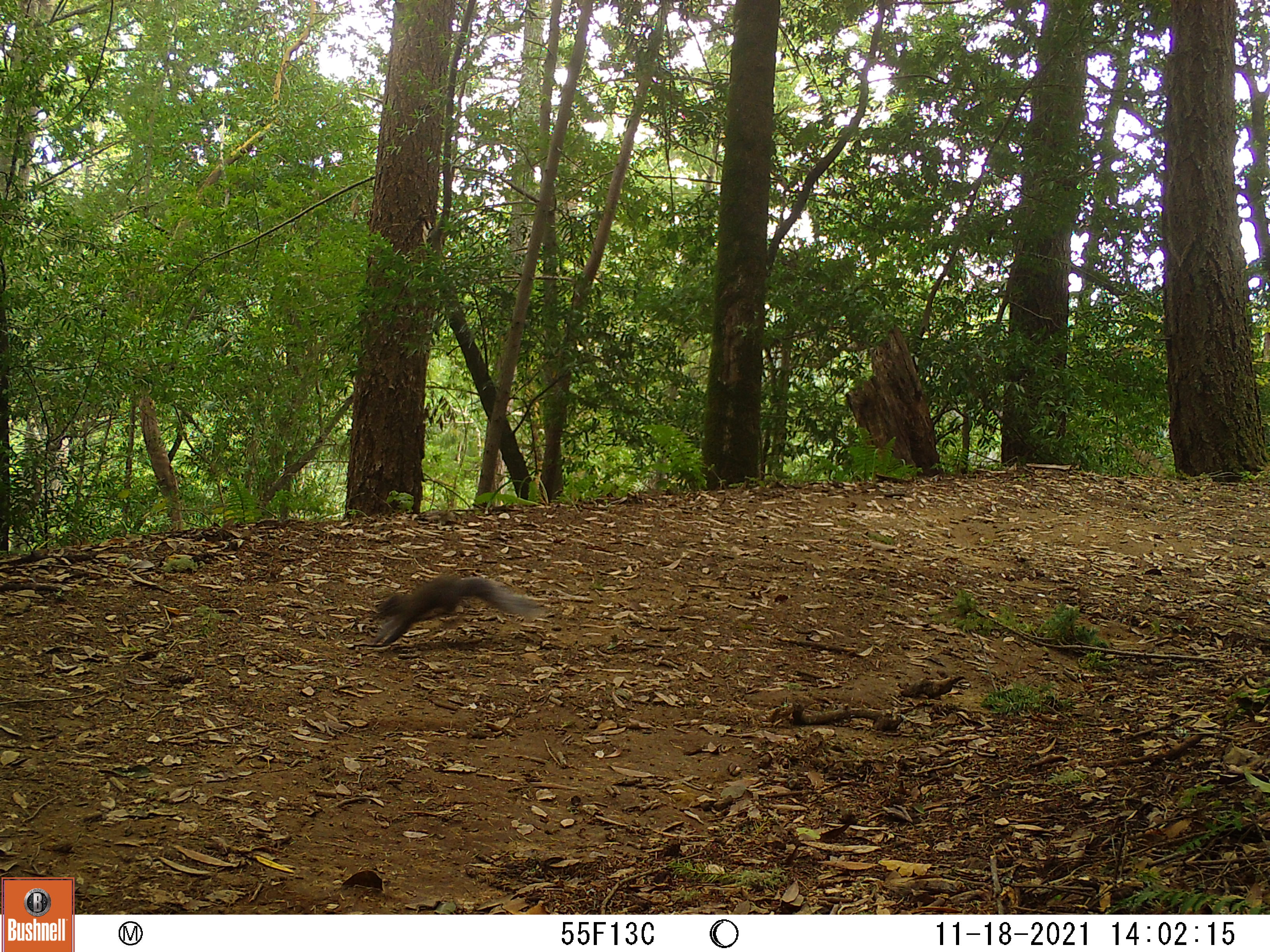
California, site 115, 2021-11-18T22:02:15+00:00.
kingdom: Animalia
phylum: Chordata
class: Mammalia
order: Rodentia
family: Sciuridae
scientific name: Sciuridae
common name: squirrel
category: unknown squirrel